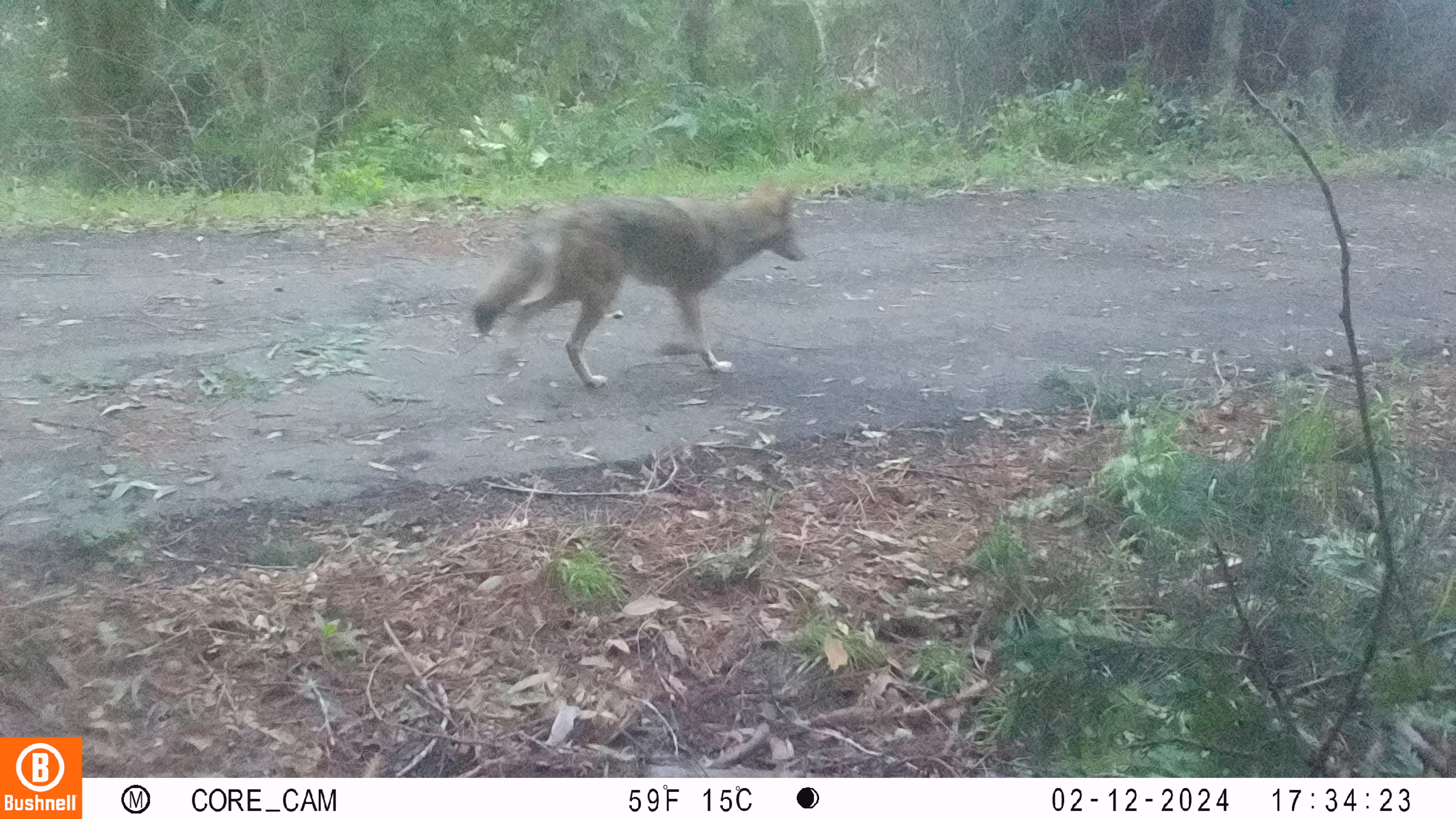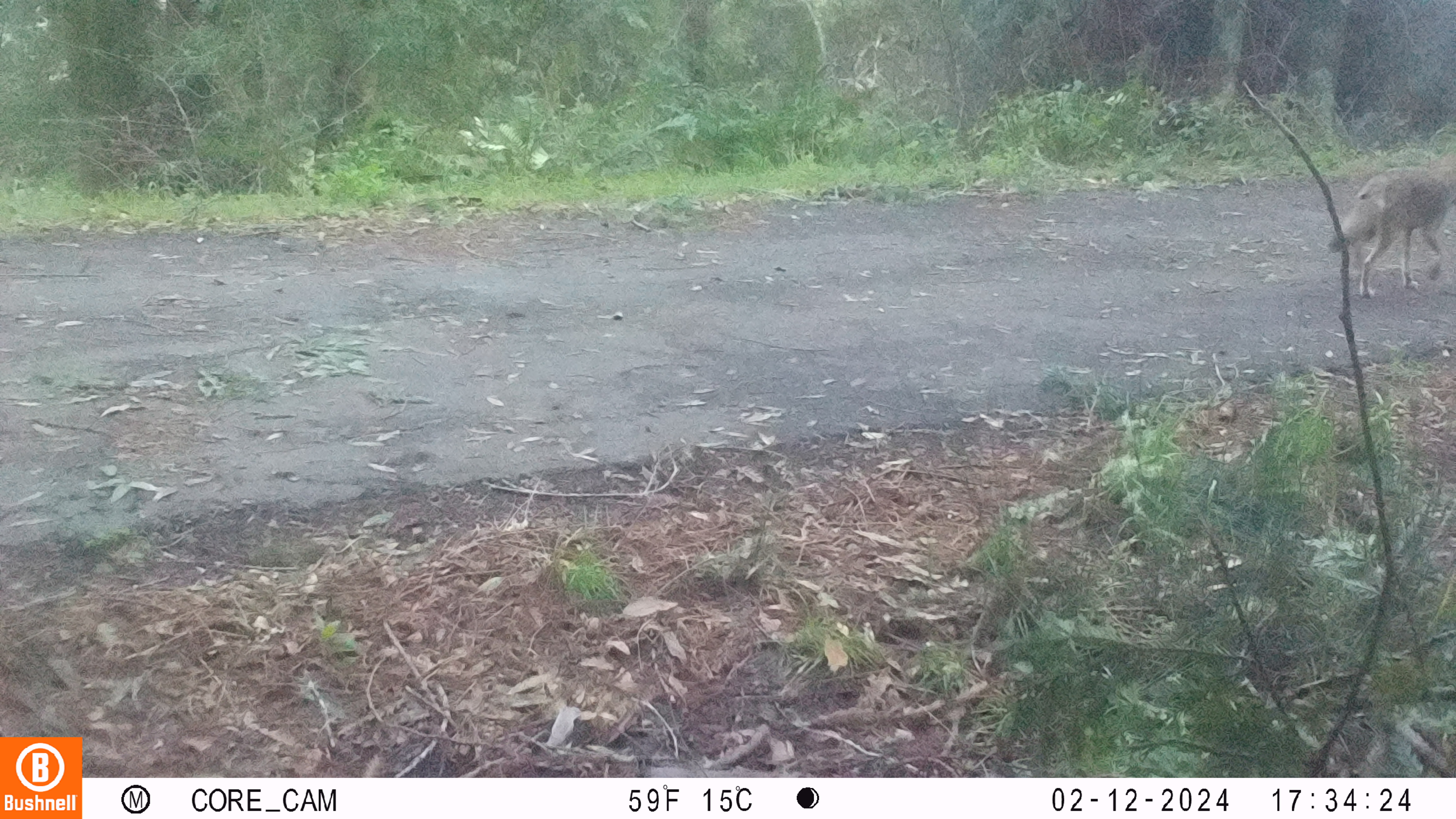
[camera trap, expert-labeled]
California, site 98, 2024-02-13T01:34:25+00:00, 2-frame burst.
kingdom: Animalia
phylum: Chordata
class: Mammalia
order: Carnivora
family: Canidae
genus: Canis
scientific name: Canis latrans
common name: coyote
Coyote (Canis latrans).